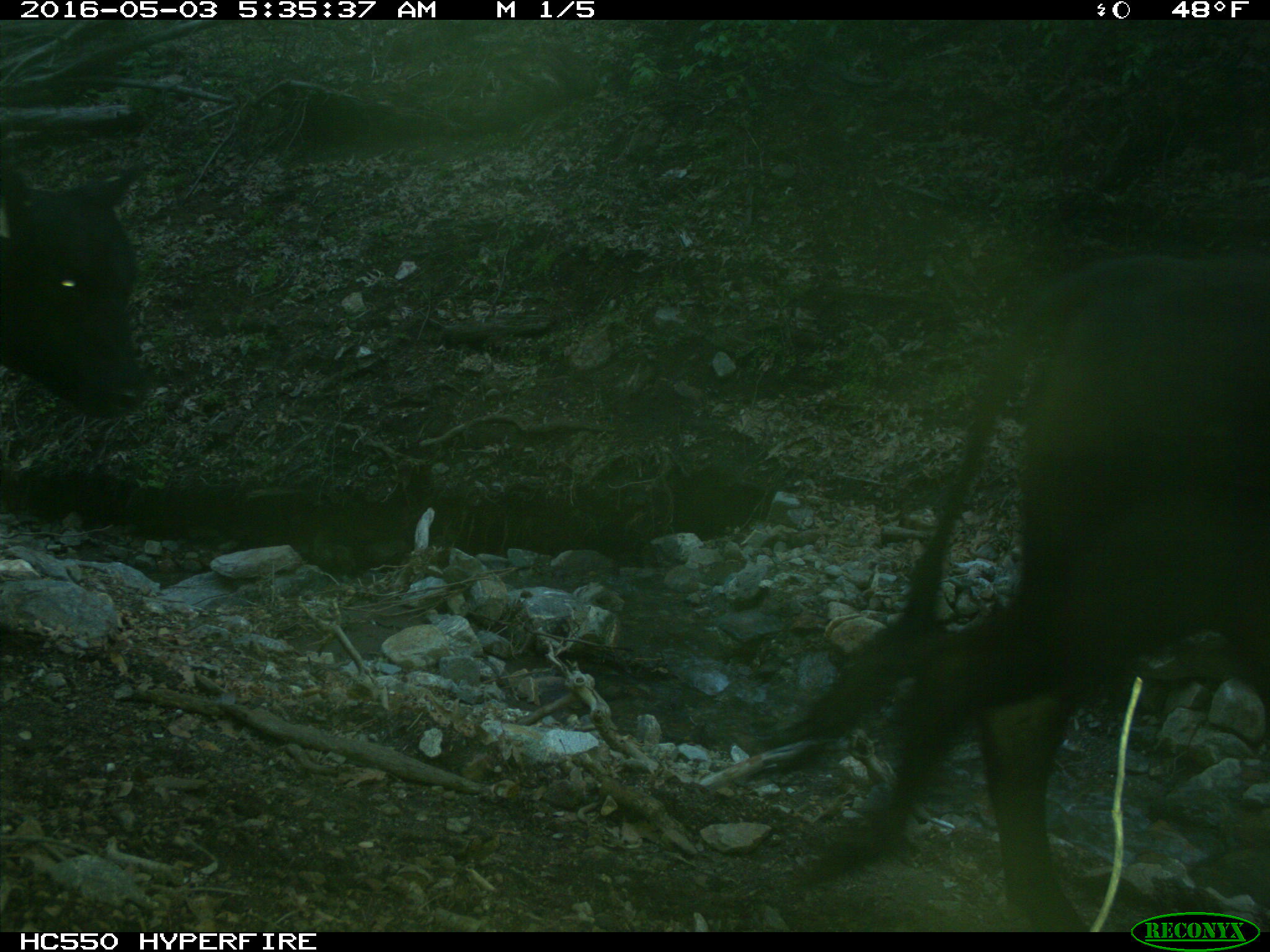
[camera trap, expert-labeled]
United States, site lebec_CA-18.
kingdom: Animalia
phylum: Chordata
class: Mammalia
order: Artiodactyla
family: Bovidae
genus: Bos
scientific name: Bos taurus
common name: domestic cow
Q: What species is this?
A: Bos taurus (domestic cow).